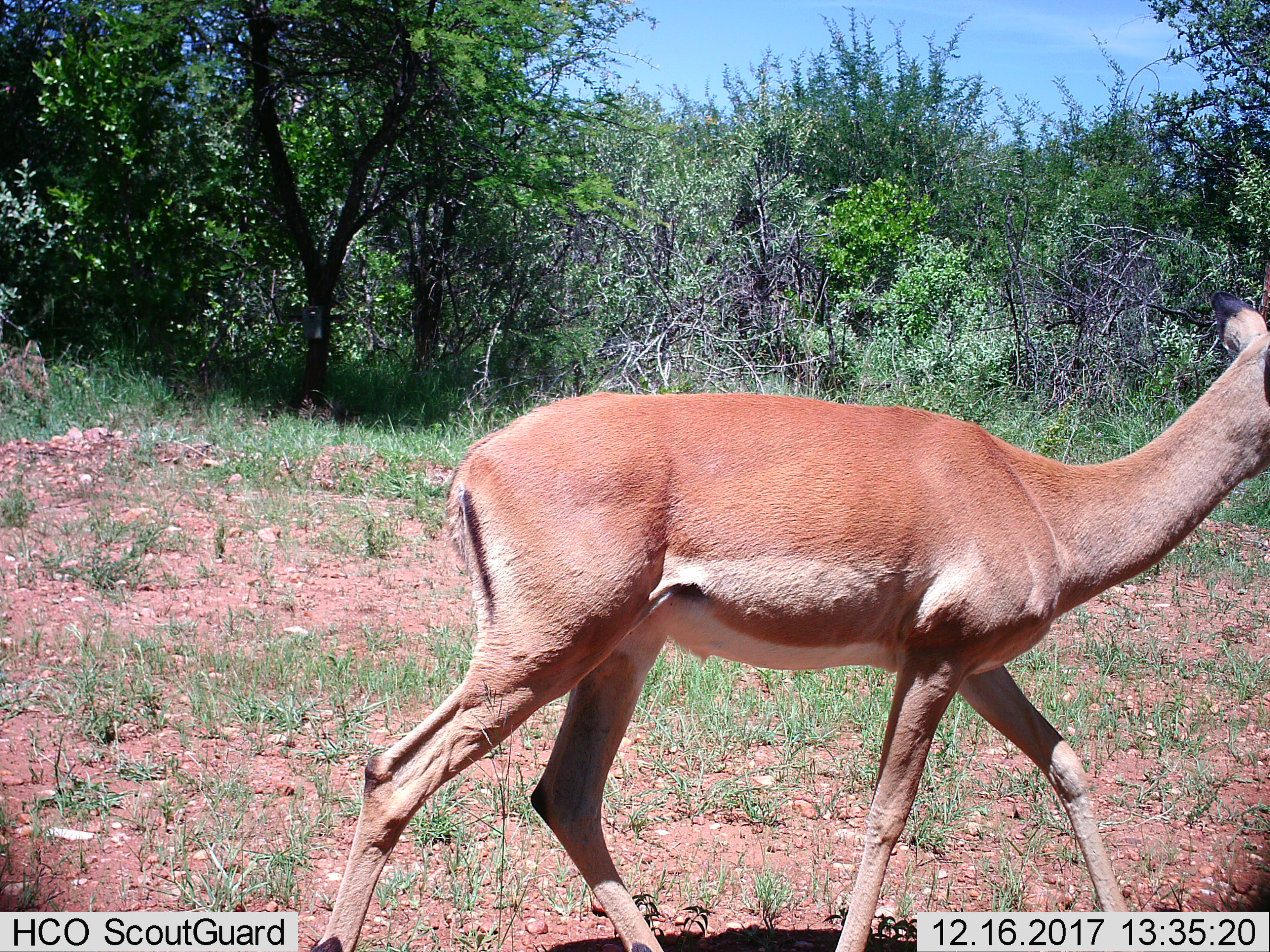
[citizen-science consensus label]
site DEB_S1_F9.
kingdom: Animalia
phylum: Chordata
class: Mammalia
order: Artiodactyla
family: Bovidae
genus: Aepyceros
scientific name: Aepyceros melampus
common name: impala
Impala (Aepyceros melampus), count 1. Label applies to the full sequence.